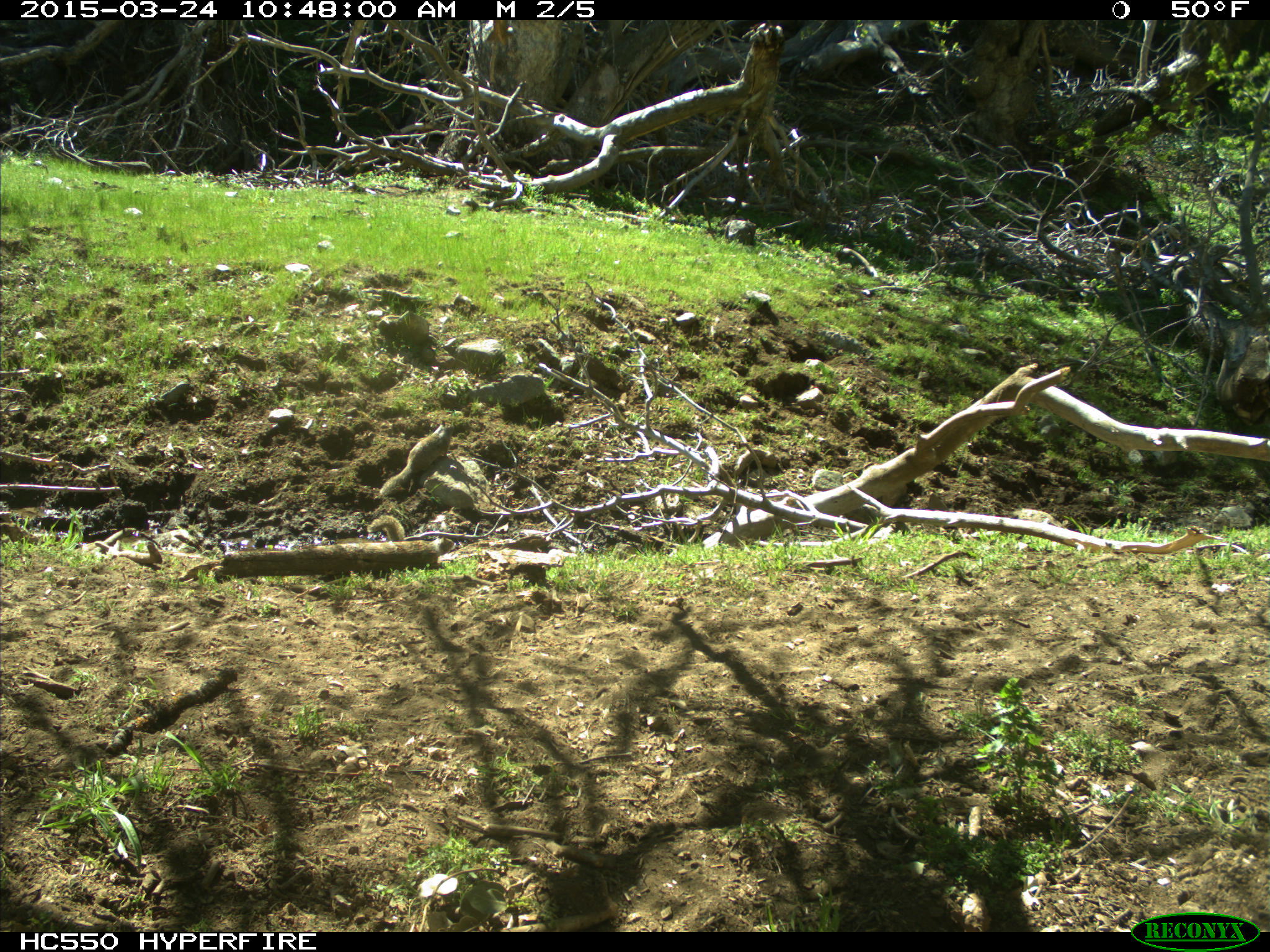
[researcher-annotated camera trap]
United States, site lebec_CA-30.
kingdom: Animalia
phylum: Chordata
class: Mammalia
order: Rodentia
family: Sciuridae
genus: Otospermophilus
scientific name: Otospermophilus beecheyi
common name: california ground squirrel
Otospermophilus beecheyi (california ground squirrel).